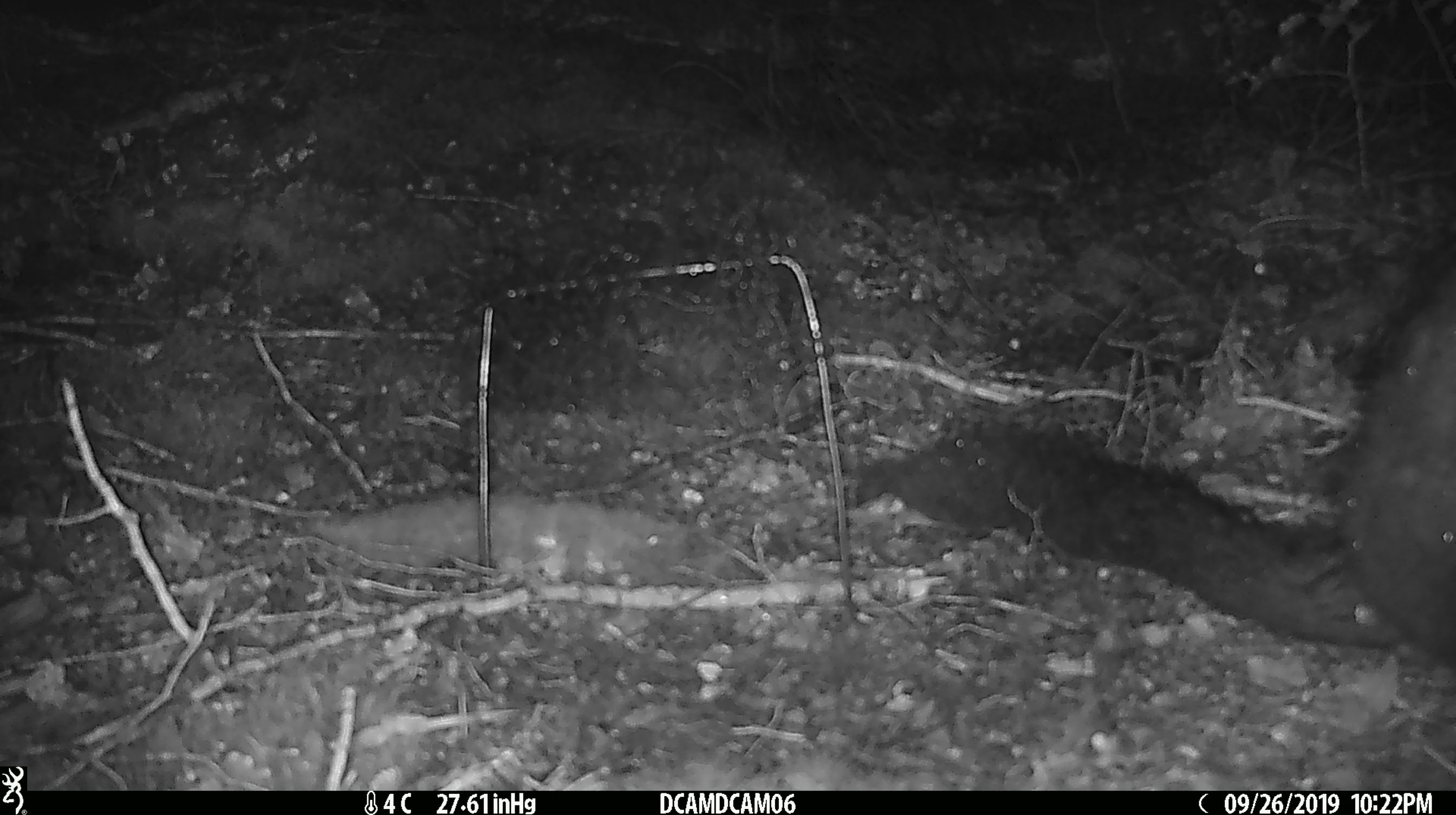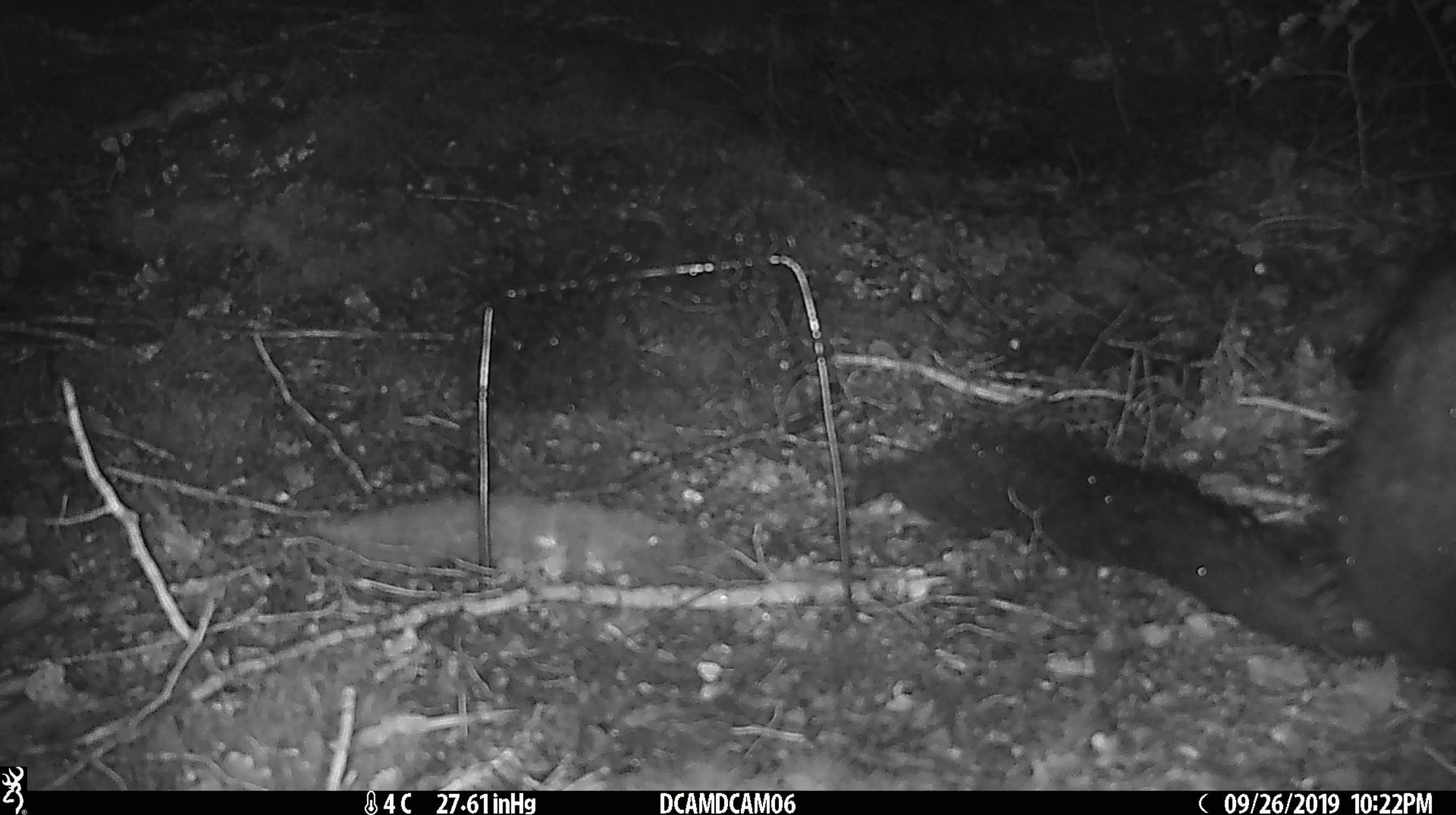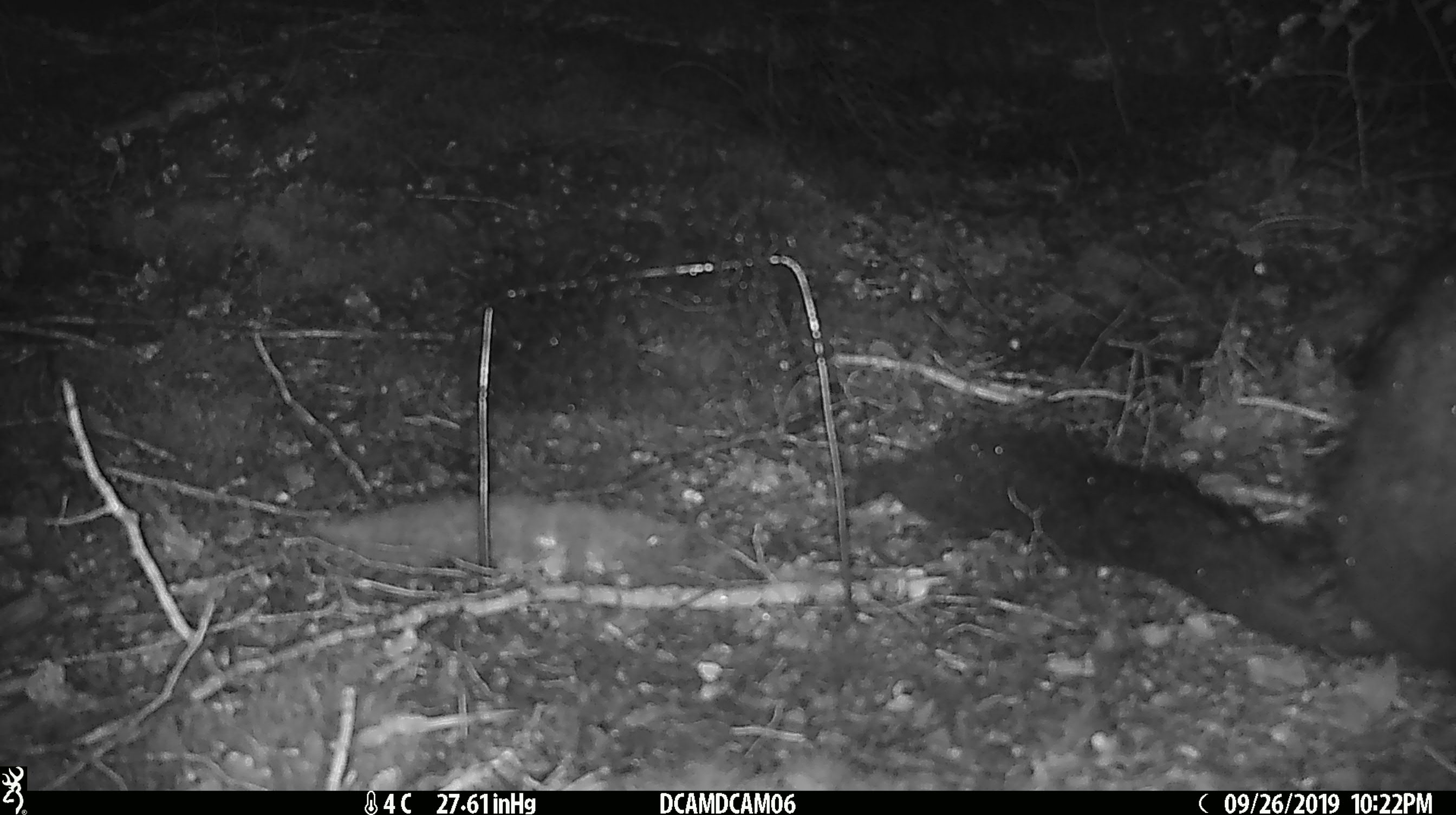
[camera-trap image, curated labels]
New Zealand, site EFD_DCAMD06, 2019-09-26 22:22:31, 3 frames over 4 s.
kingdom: Animalia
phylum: Chordata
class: Mammalia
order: Diprotodontia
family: Phalangeridae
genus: Trichosurus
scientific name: Trichosurus vulpecula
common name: common brushtail possum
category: possum